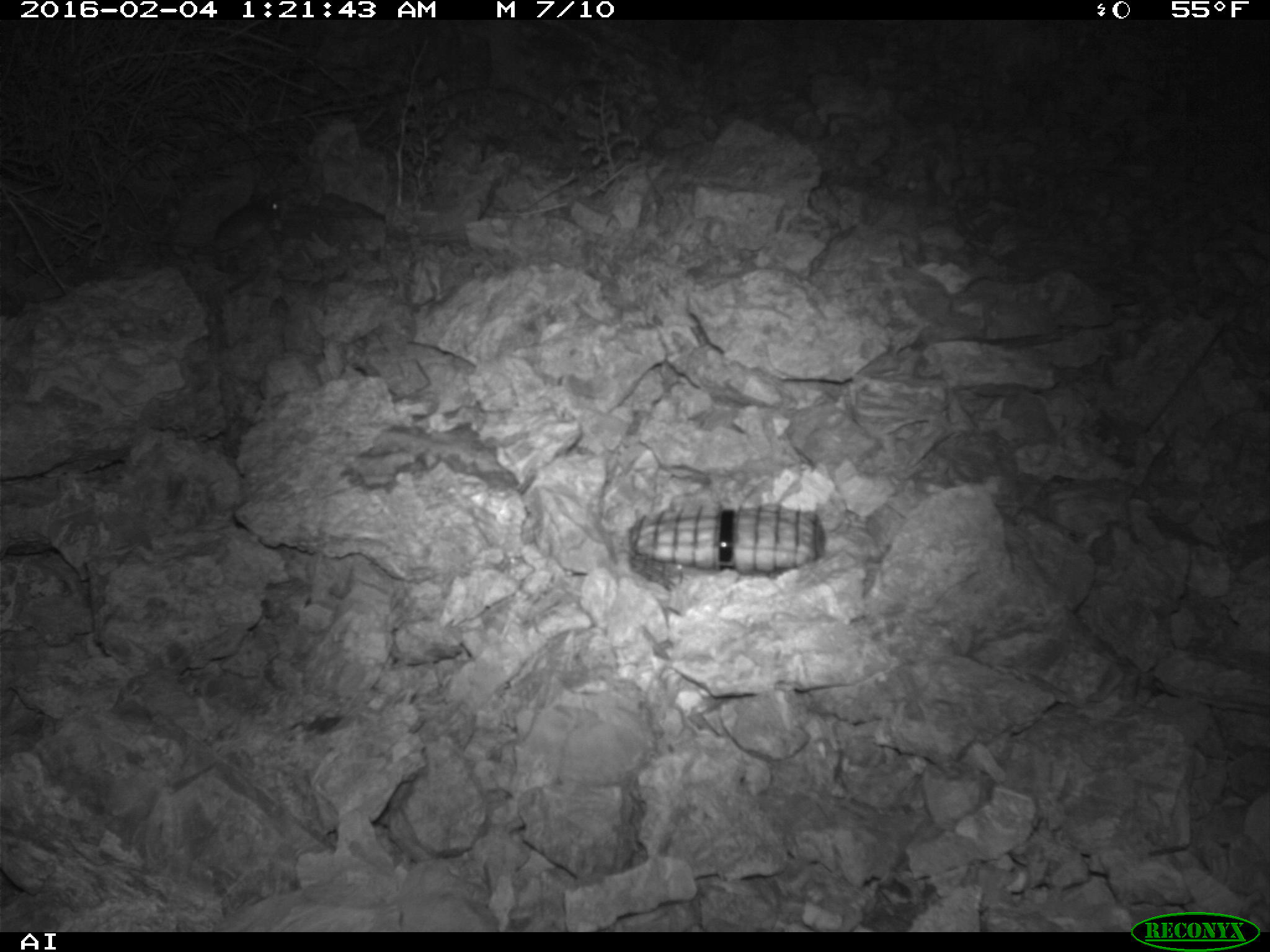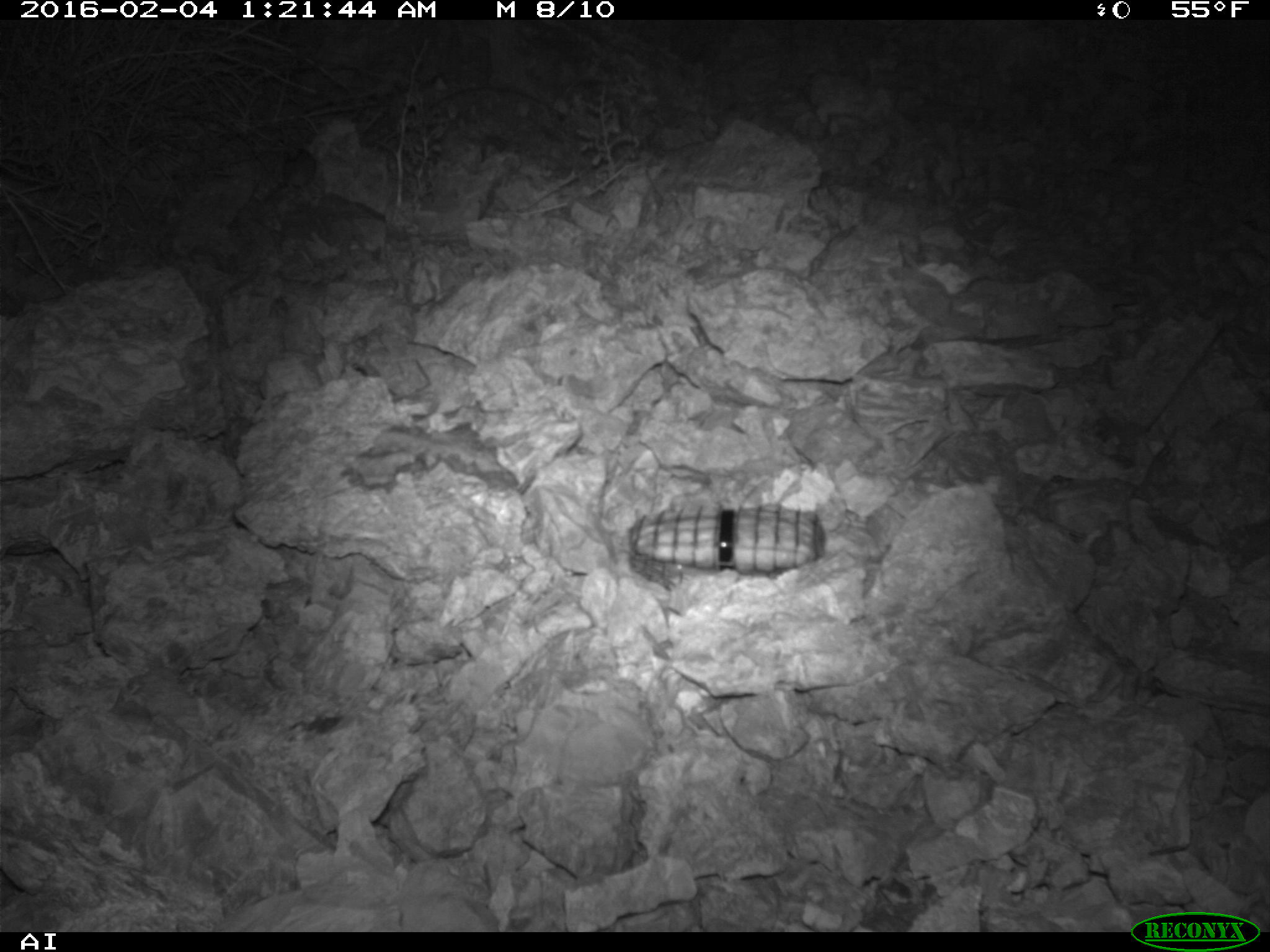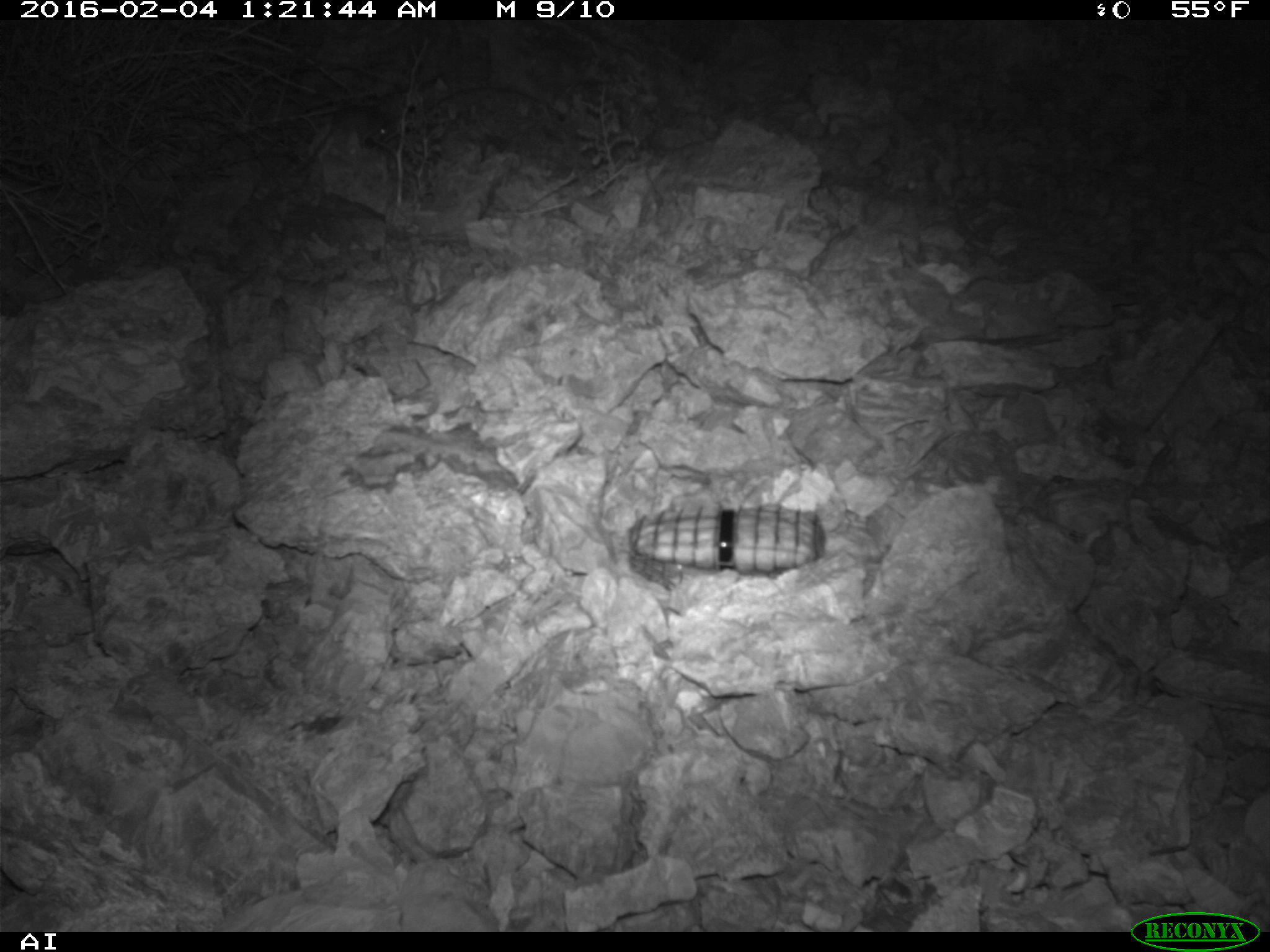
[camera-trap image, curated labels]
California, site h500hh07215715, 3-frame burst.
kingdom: Animalia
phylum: Chordata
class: Mammalia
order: Rodentia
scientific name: Rodentia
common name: rodent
Rodent (Rodentia).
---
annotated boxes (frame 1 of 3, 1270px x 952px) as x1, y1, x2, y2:
rodent: 149, 185, 284, 252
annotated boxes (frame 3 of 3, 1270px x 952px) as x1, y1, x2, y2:
rodent: 290, 107, 397, 175